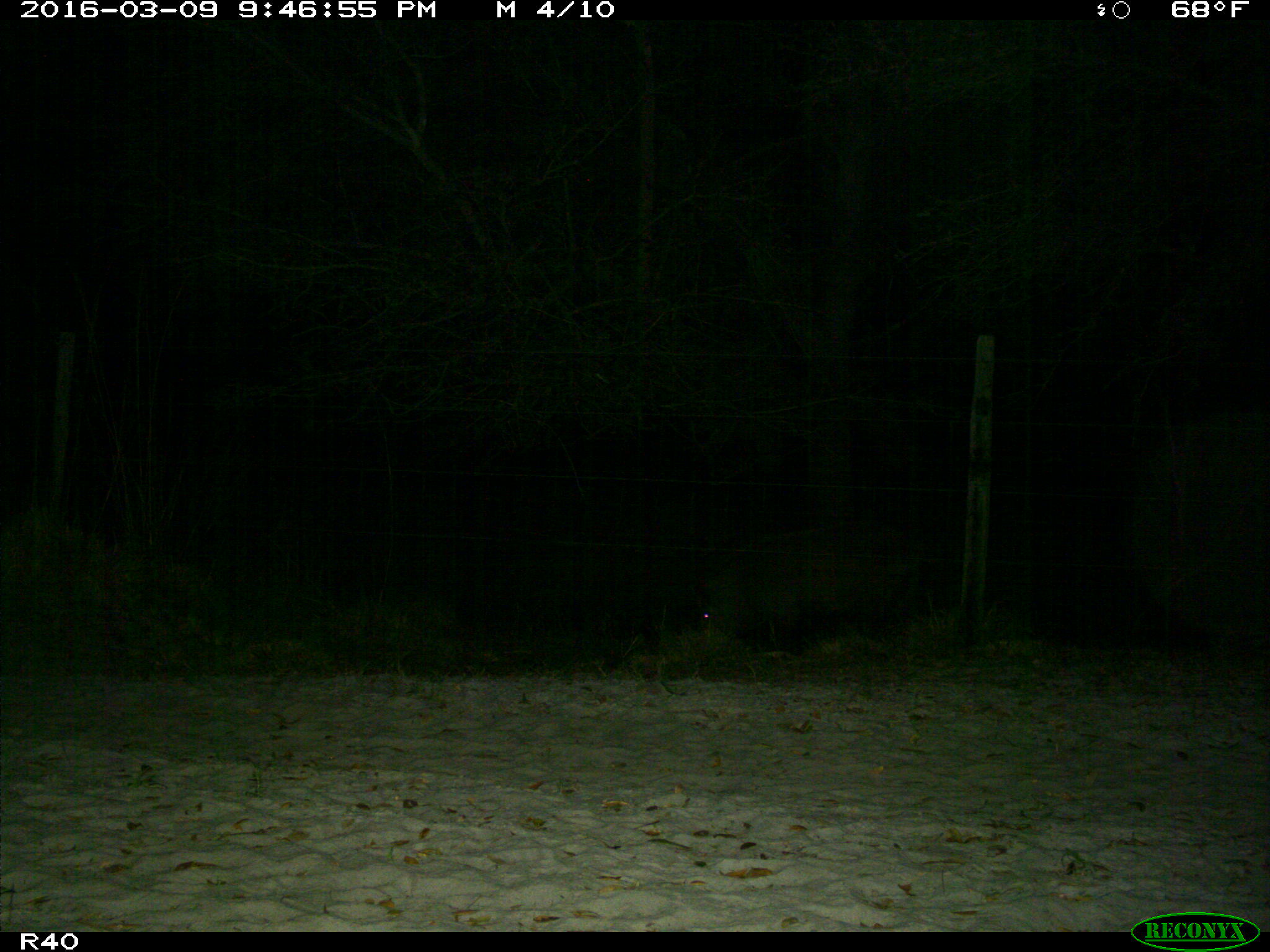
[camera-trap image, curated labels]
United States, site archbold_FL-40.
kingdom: Animalia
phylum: Chordata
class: Mammalia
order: Artiodactyla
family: Suidae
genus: Sus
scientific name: Sus scrofa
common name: wild boar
Sus scrofa (wild boar).